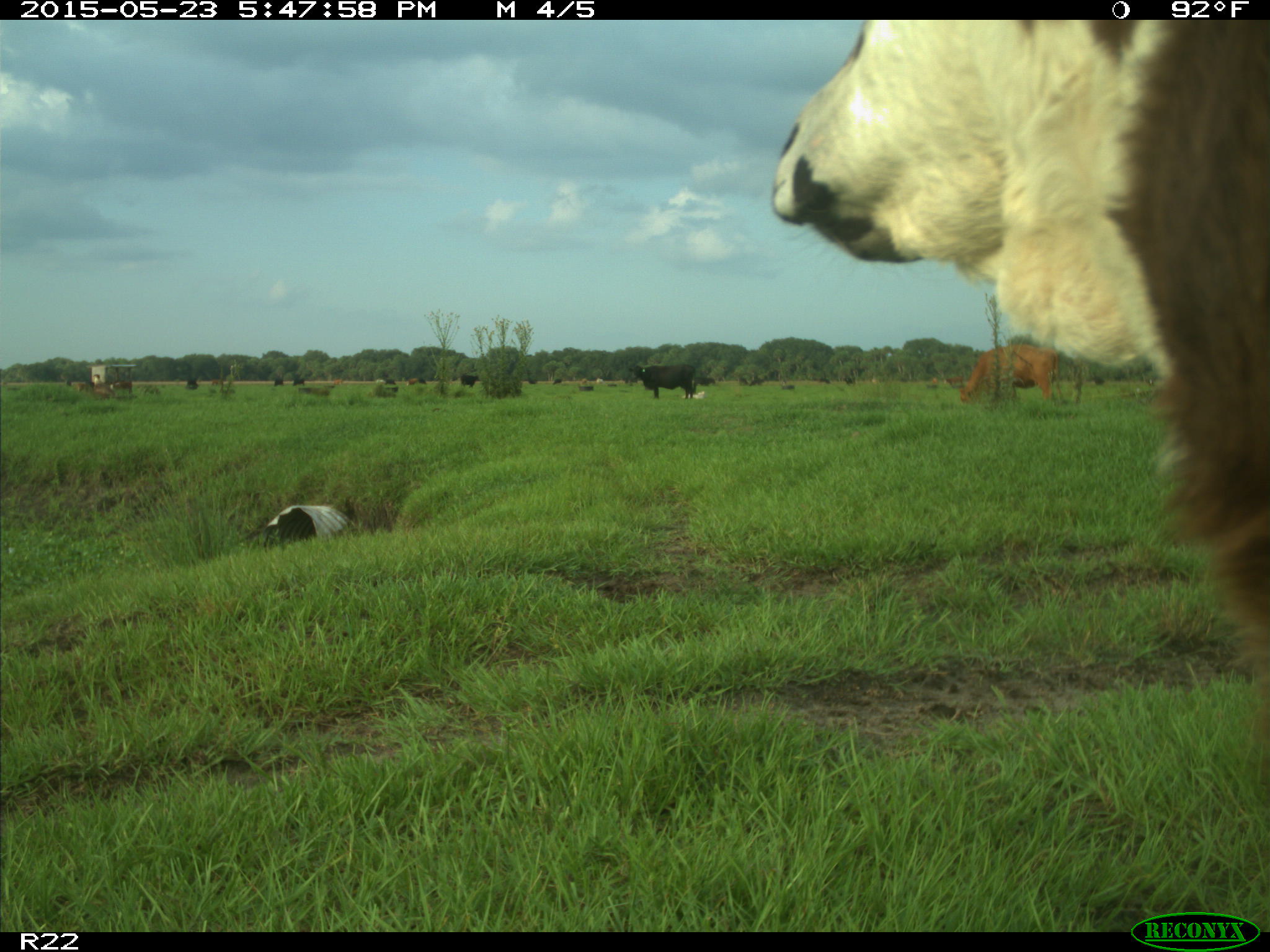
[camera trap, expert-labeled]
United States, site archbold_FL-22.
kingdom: Animalia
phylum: Chordata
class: Mammalia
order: Artiodactyla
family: Bovidae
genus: Bos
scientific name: Bos taurus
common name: domestic cow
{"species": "Bos taurus (domestic cow)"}